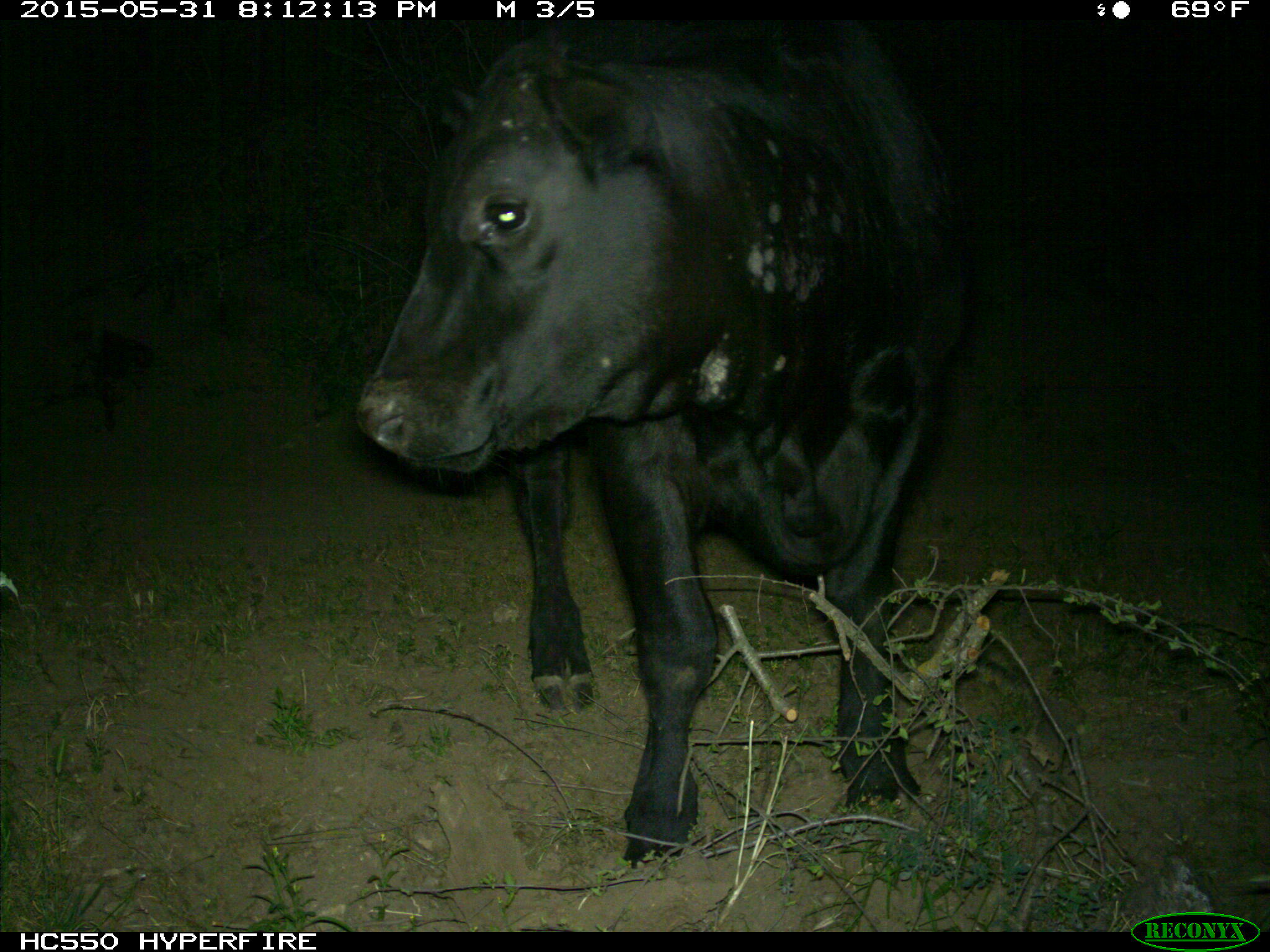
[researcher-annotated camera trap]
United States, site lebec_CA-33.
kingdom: Animalia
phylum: Chordata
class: Mammalia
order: Artiodactyla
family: Bovidae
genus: Bos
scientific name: Bos taurus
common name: domestic cow